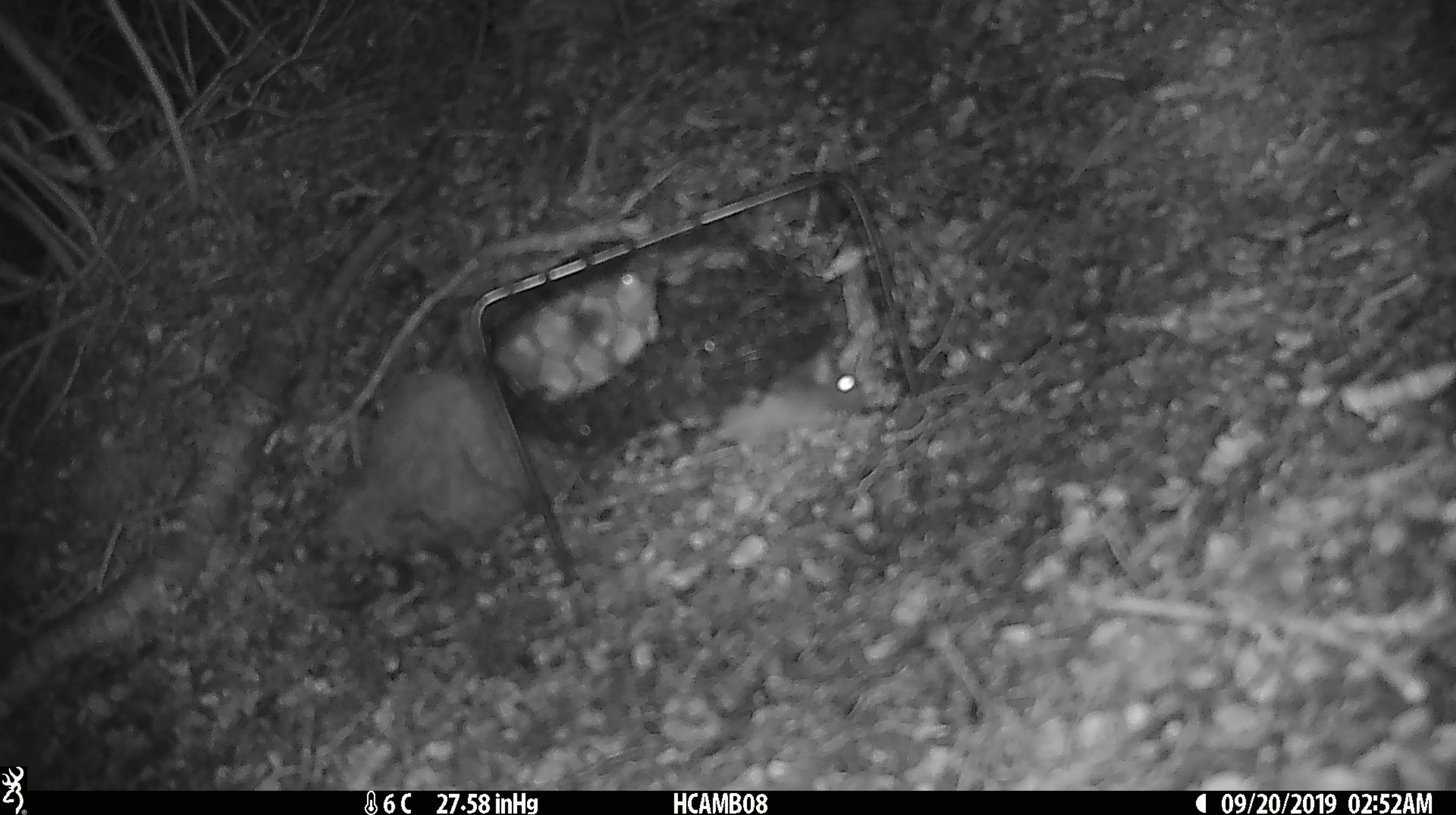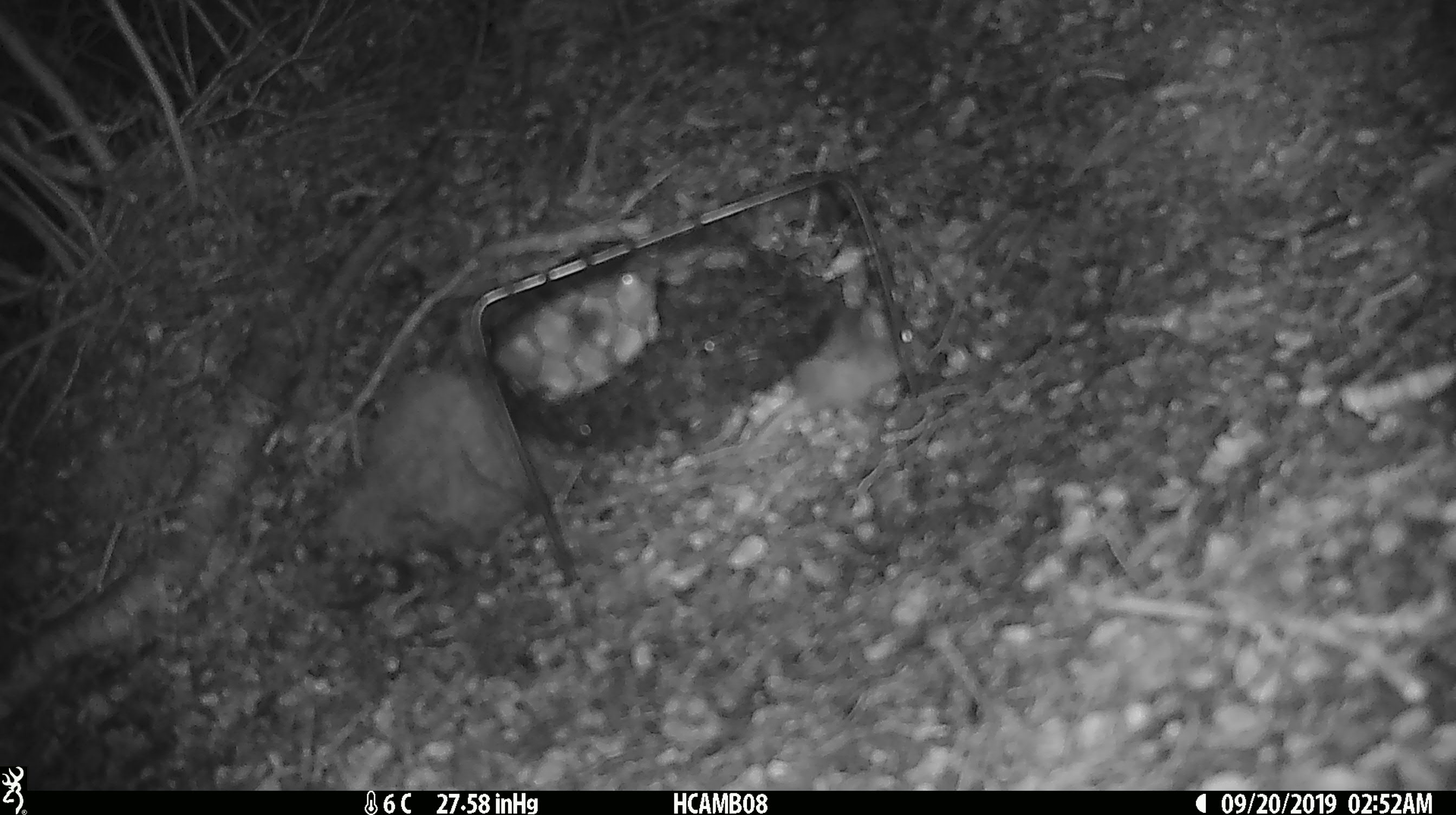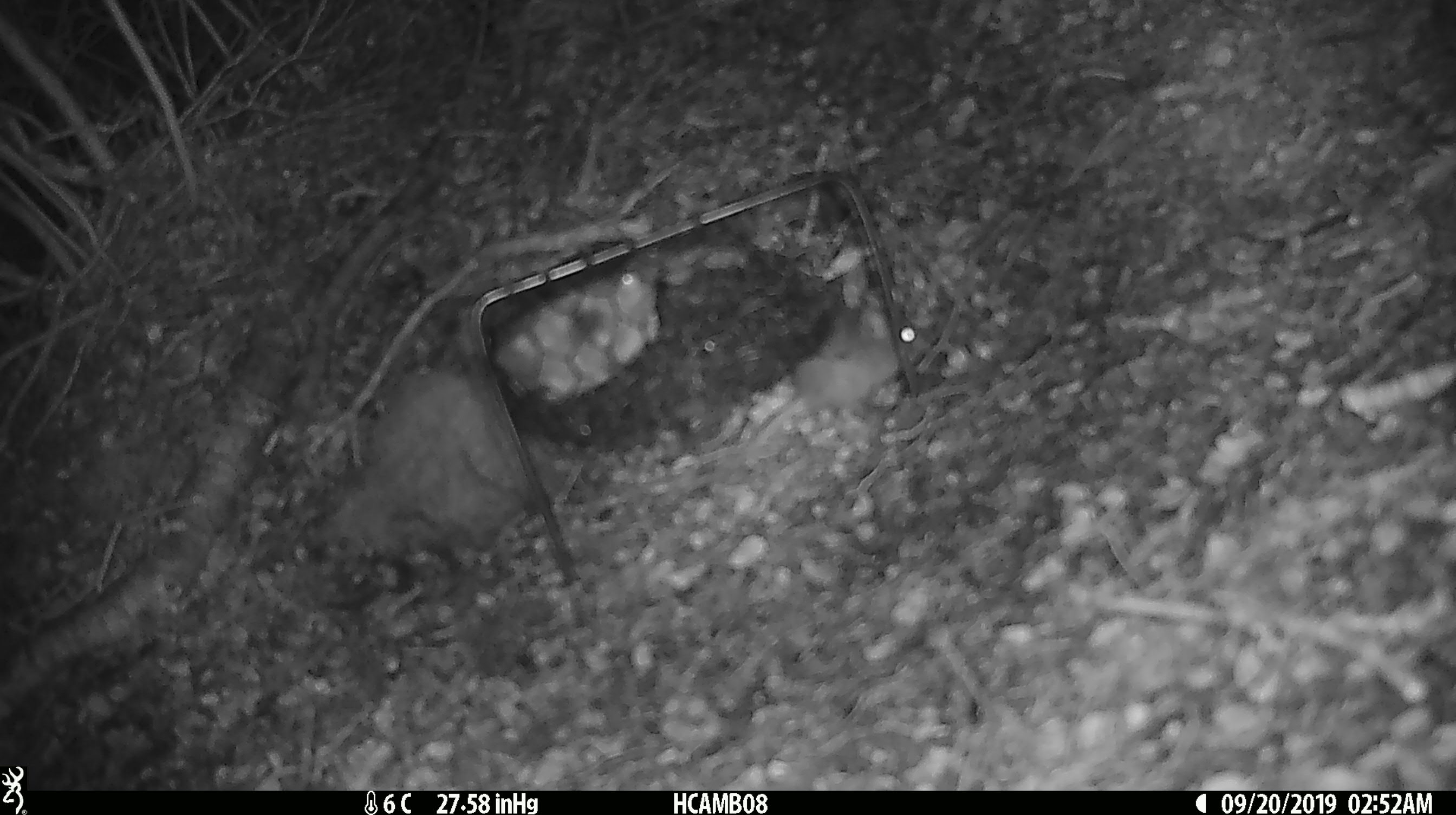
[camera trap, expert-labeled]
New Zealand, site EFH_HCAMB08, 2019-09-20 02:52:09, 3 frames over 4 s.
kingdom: Animalia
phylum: Chordata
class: Mammalia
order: Rodentia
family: Muridae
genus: Mus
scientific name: Mus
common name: mouse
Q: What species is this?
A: Mouse (Mus).